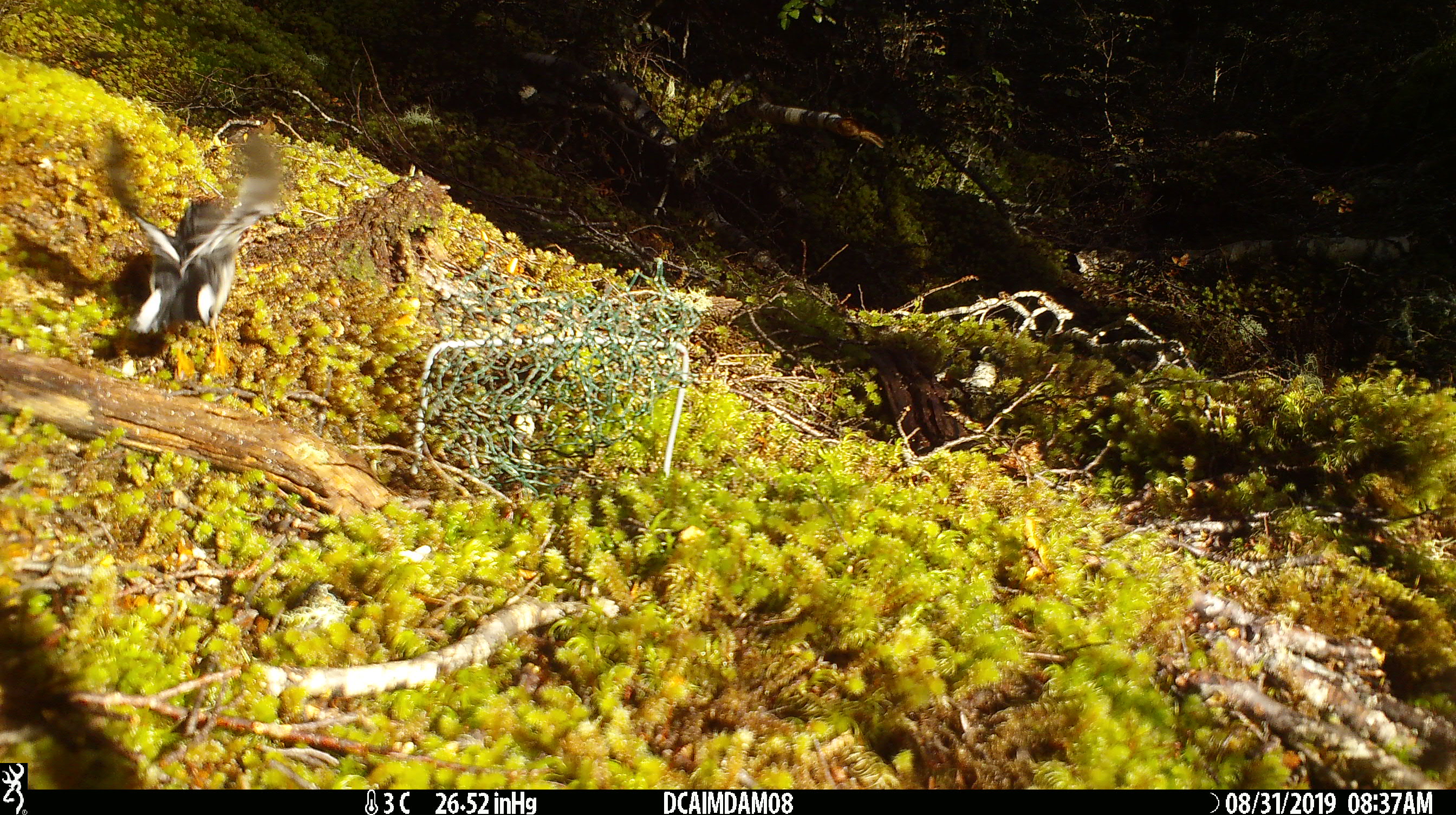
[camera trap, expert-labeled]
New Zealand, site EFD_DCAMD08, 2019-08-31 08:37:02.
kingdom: Animalia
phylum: Chordata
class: Aves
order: Passeriformes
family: Petroicidae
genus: Petroica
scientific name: Petroica macrocephala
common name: tomtit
Tomtit (Petroica macrocephala).